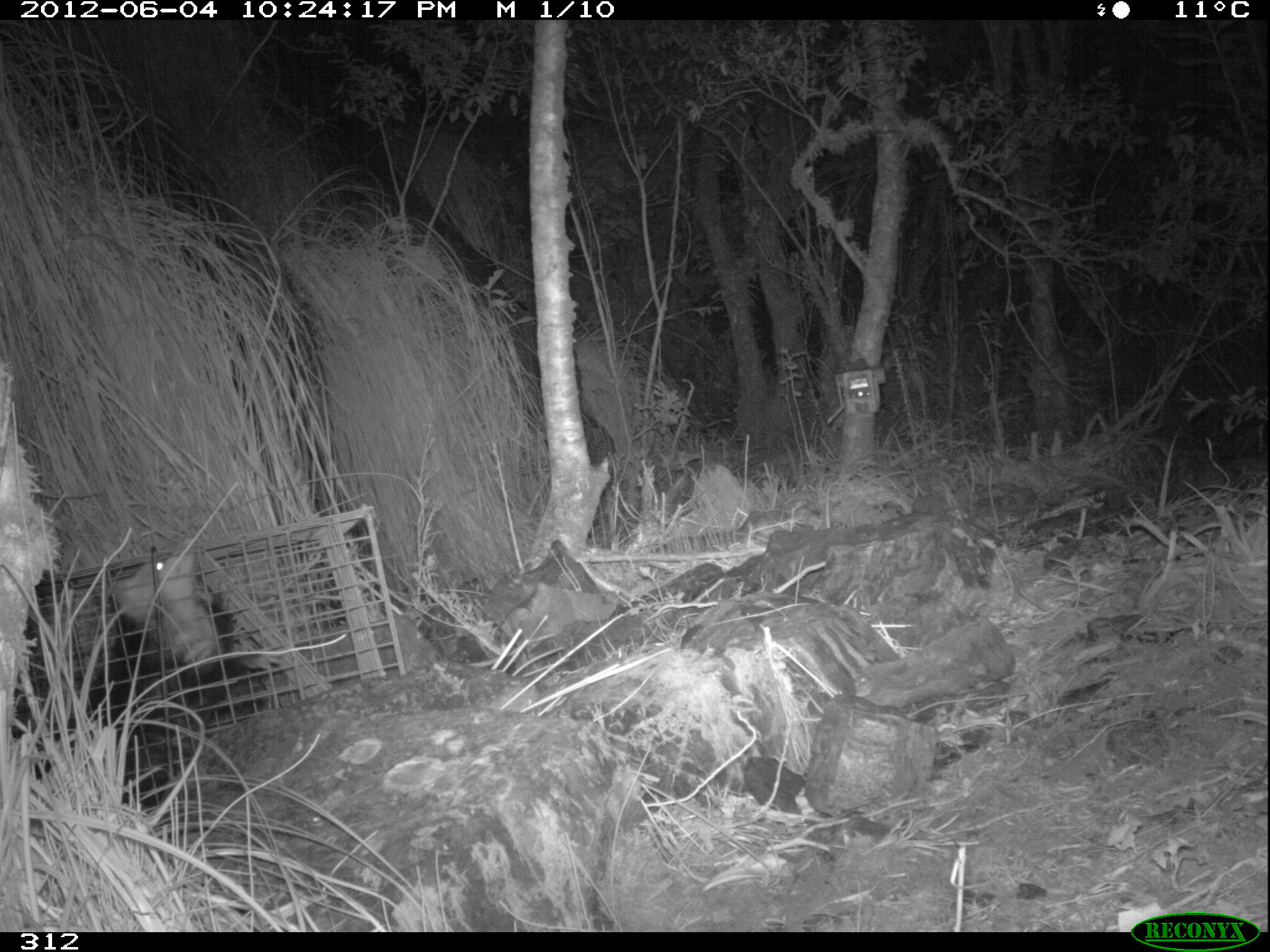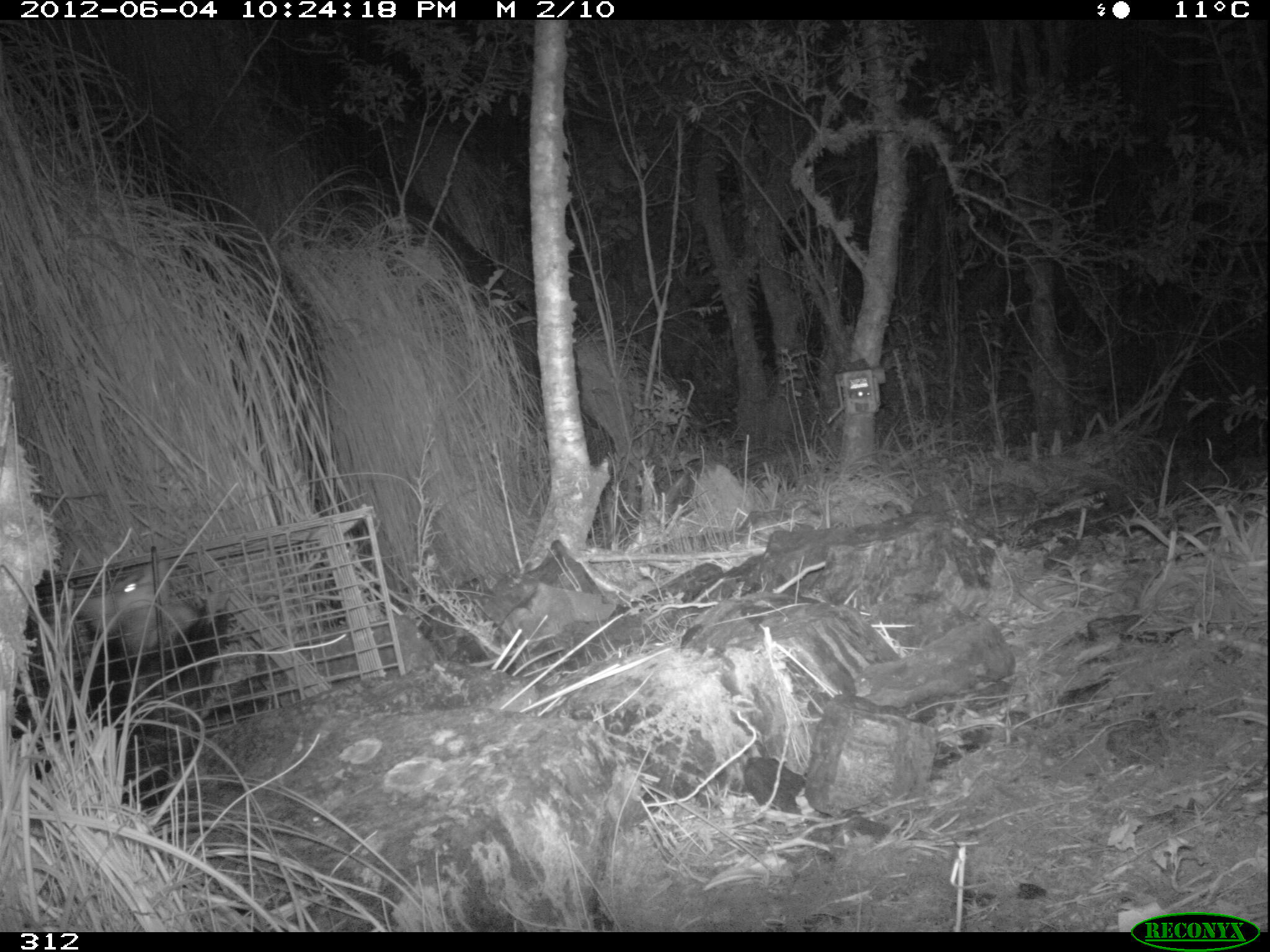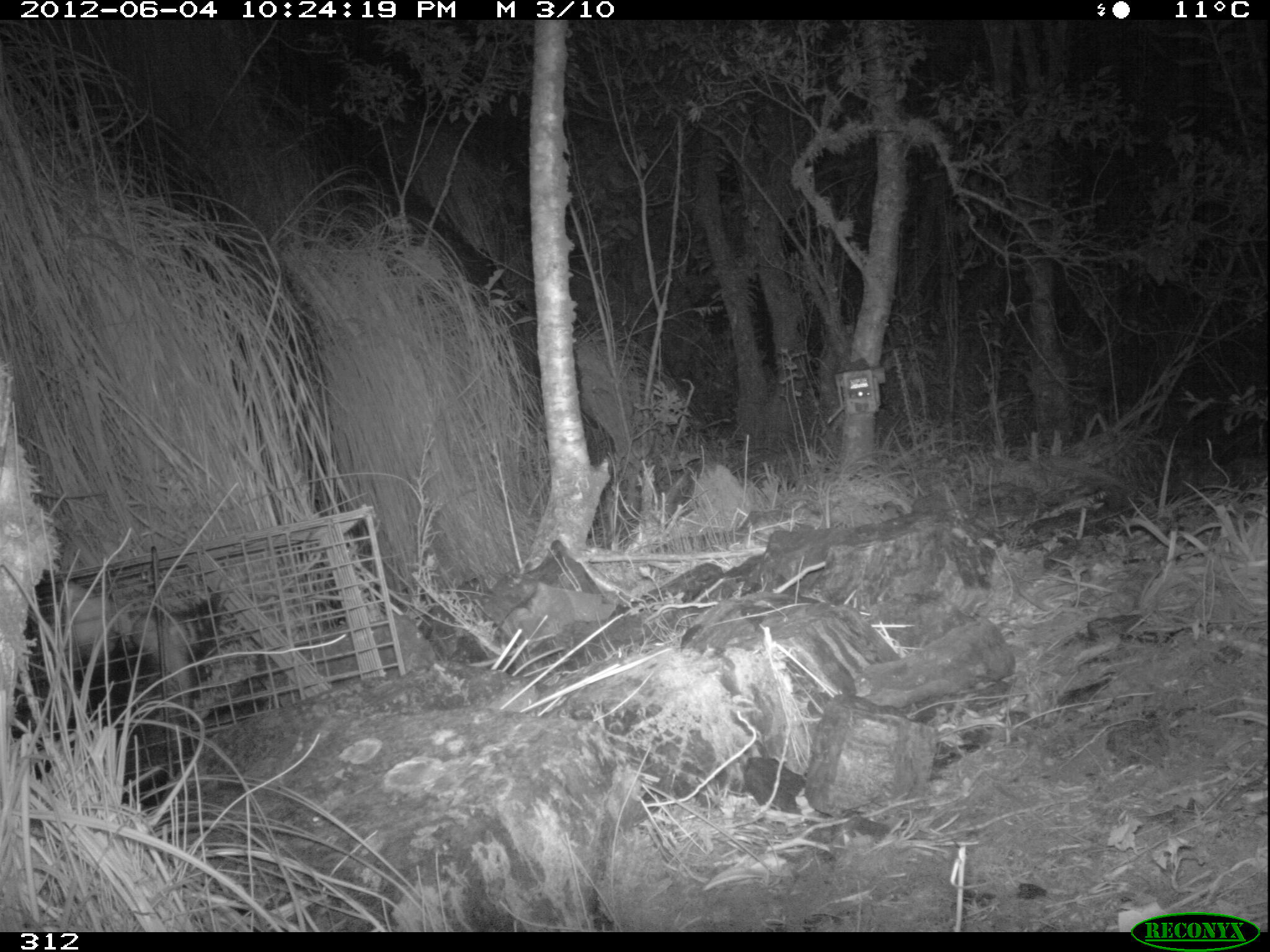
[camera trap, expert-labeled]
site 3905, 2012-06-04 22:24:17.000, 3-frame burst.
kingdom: Animalia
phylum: Chordata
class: Mammalia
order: Didelphimorphia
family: Didelphidae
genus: Didelphis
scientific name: Didelphis pernigra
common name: andean white-eared opossum